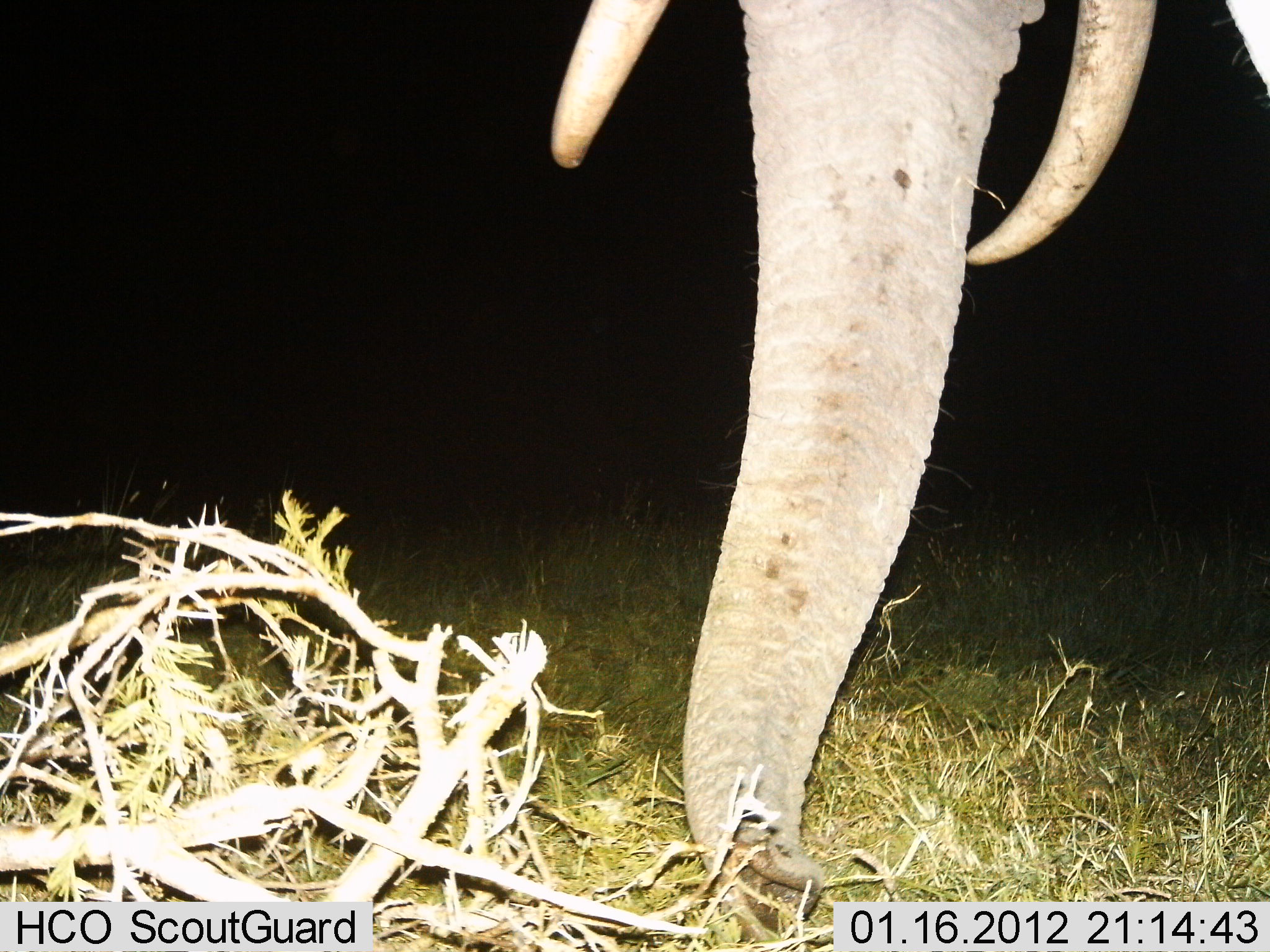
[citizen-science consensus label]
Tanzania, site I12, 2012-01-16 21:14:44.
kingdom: Animalia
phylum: Chordata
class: Mammalia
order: Proboscidea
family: Elephantidae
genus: Loxodonta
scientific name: Loxodonta africana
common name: african bush elephant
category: elephant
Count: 1.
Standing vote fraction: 42%.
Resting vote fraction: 4%.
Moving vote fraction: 0%.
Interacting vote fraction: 0%.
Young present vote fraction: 0%.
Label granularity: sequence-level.